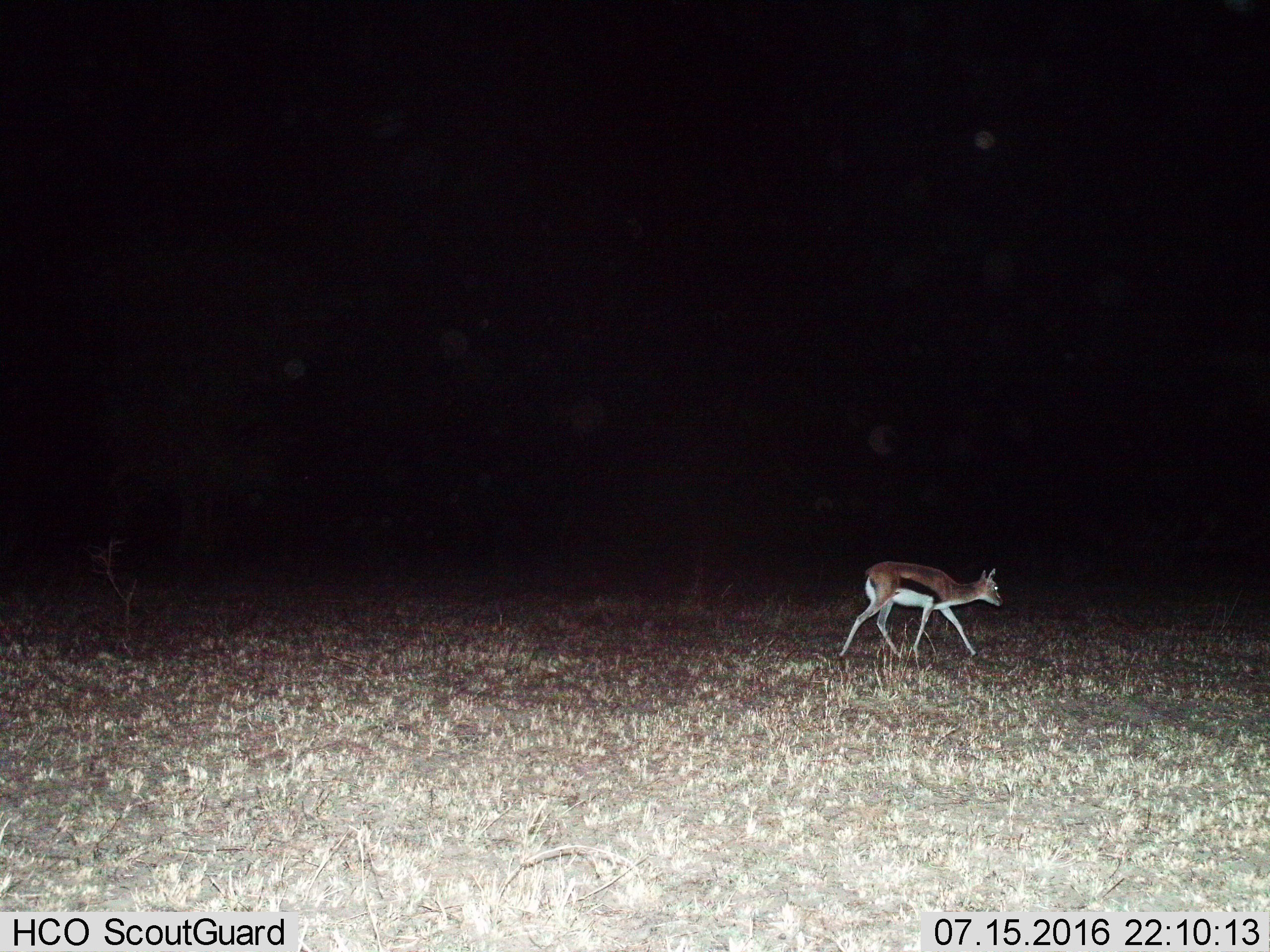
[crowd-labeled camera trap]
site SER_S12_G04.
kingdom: Animalia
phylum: Chordata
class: Mammalia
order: Artiodactyla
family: Bovidae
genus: Eudorcas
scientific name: Eudorcas thomsonii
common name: thomson's gazelle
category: gazellethomsons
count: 1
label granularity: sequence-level